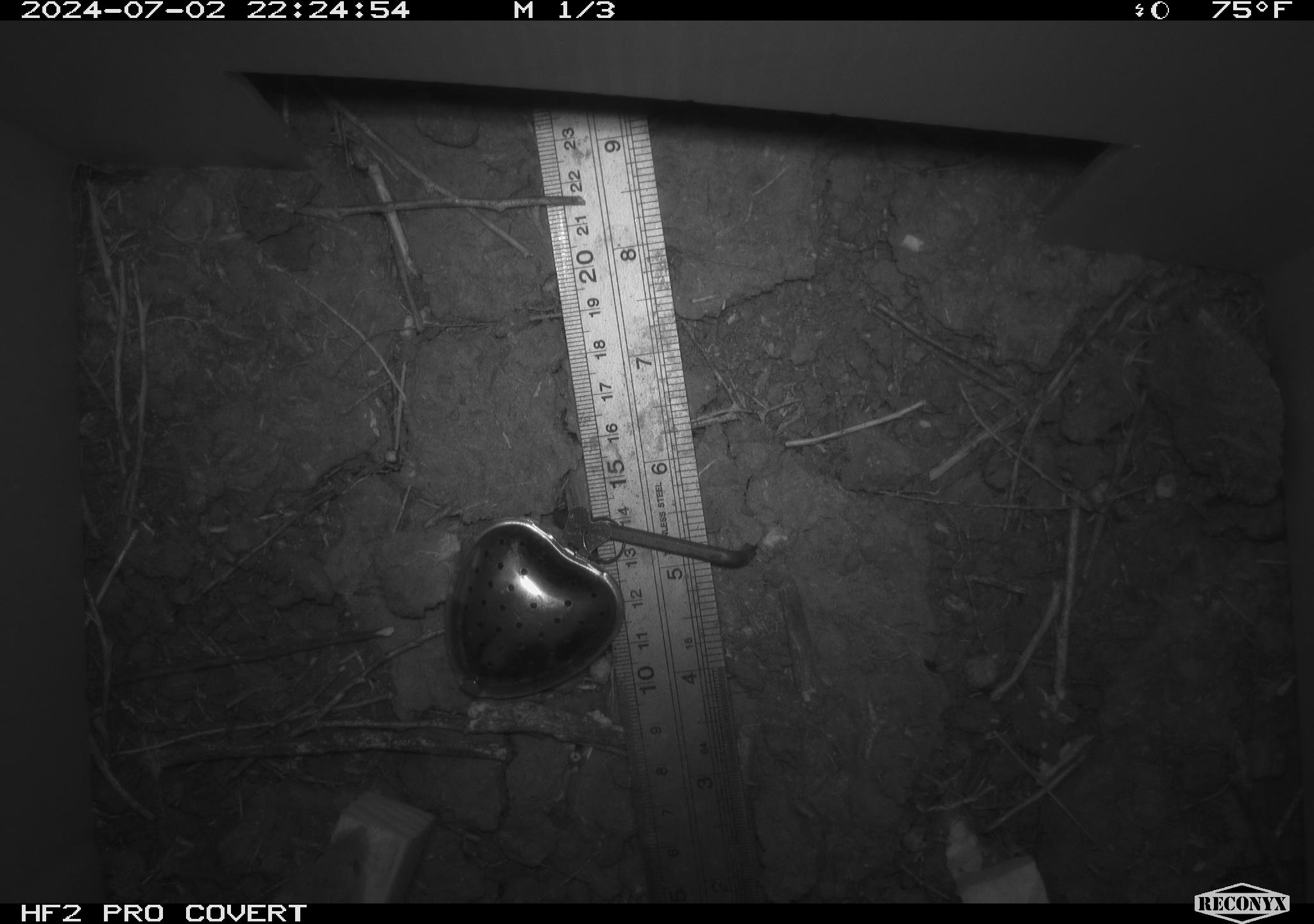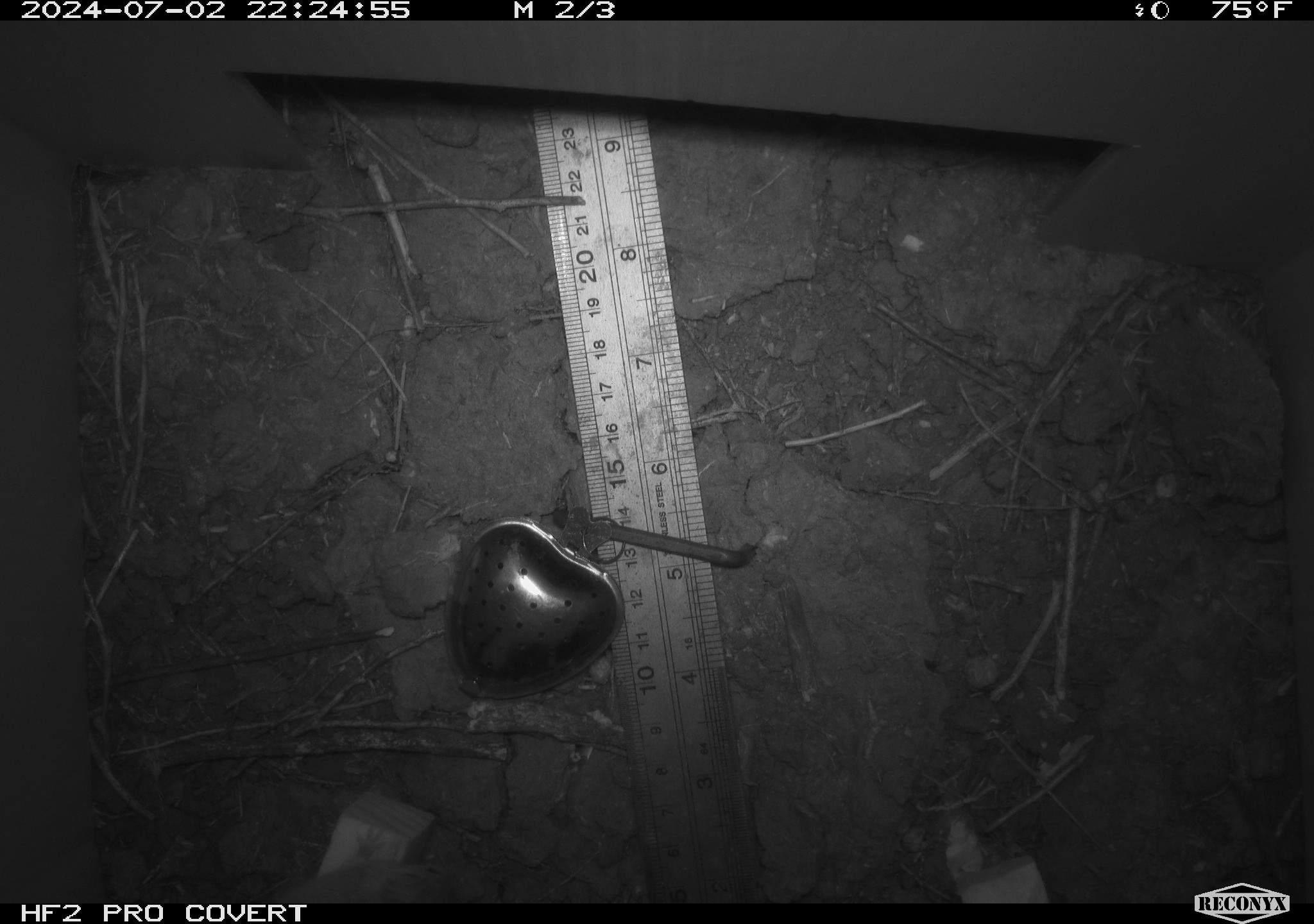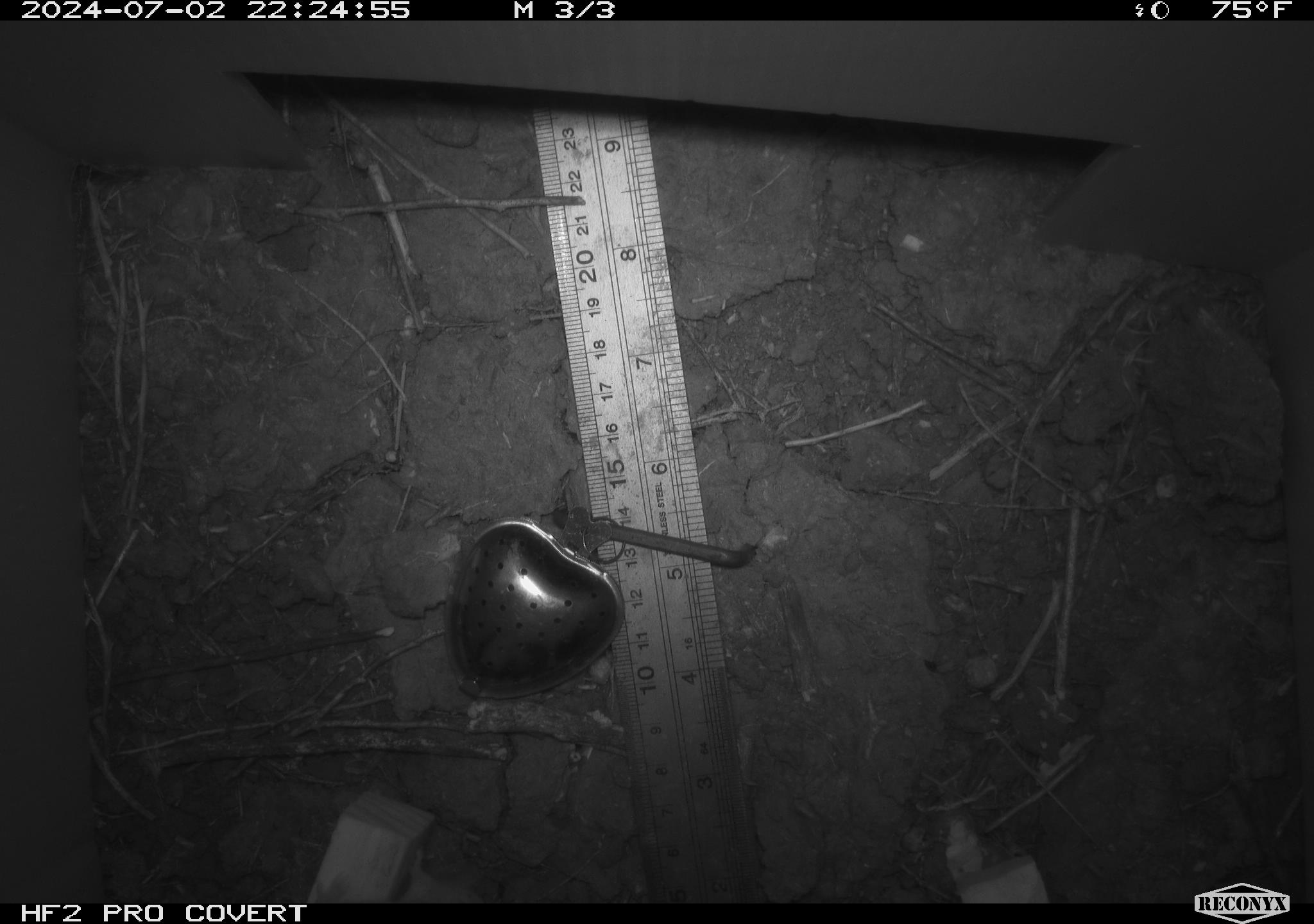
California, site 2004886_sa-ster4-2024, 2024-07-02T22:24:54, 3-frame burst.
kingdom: Animalia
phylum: Chordata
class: Mammalia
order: Rodentia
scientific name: Rodentia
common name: mouse species